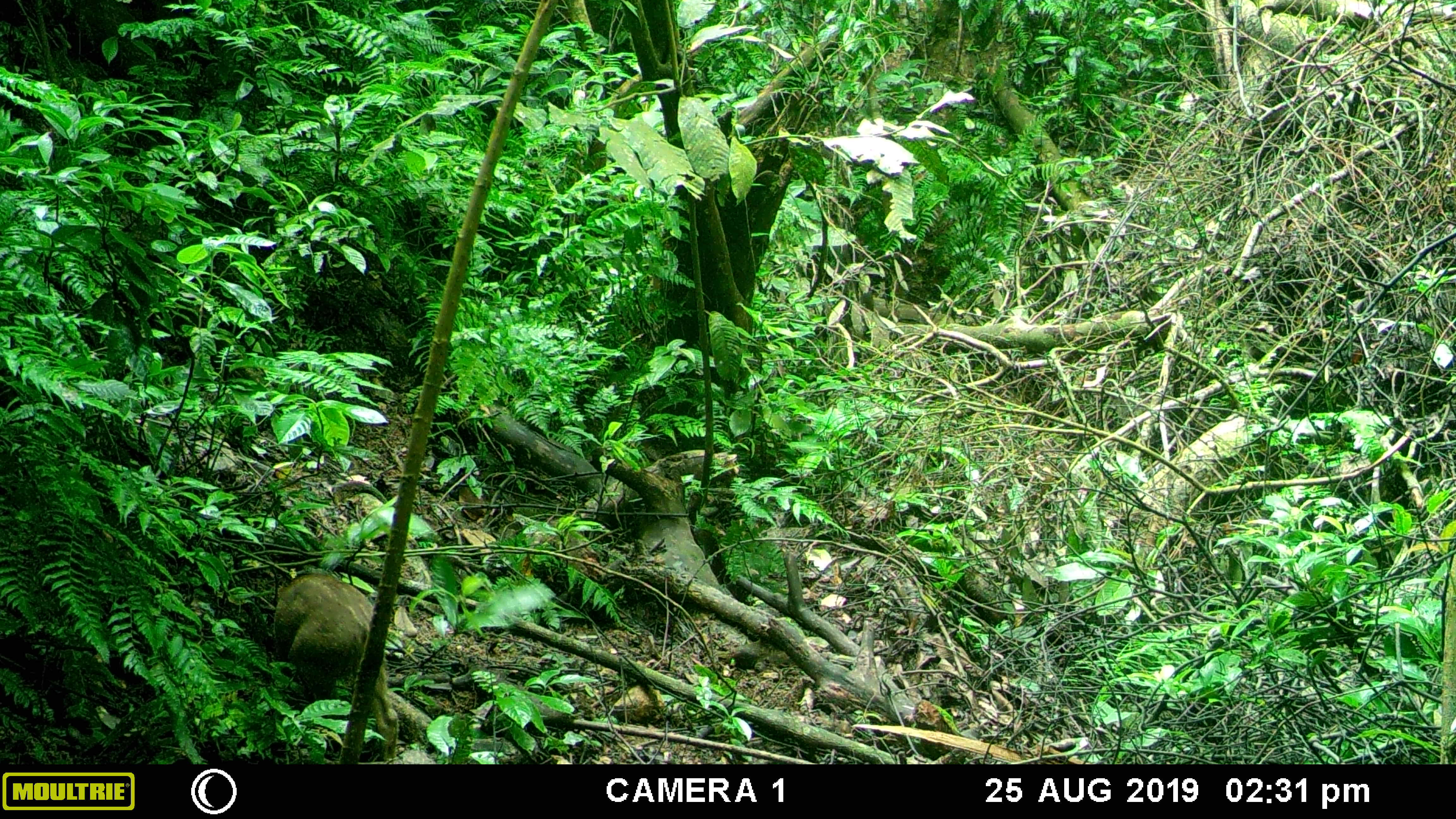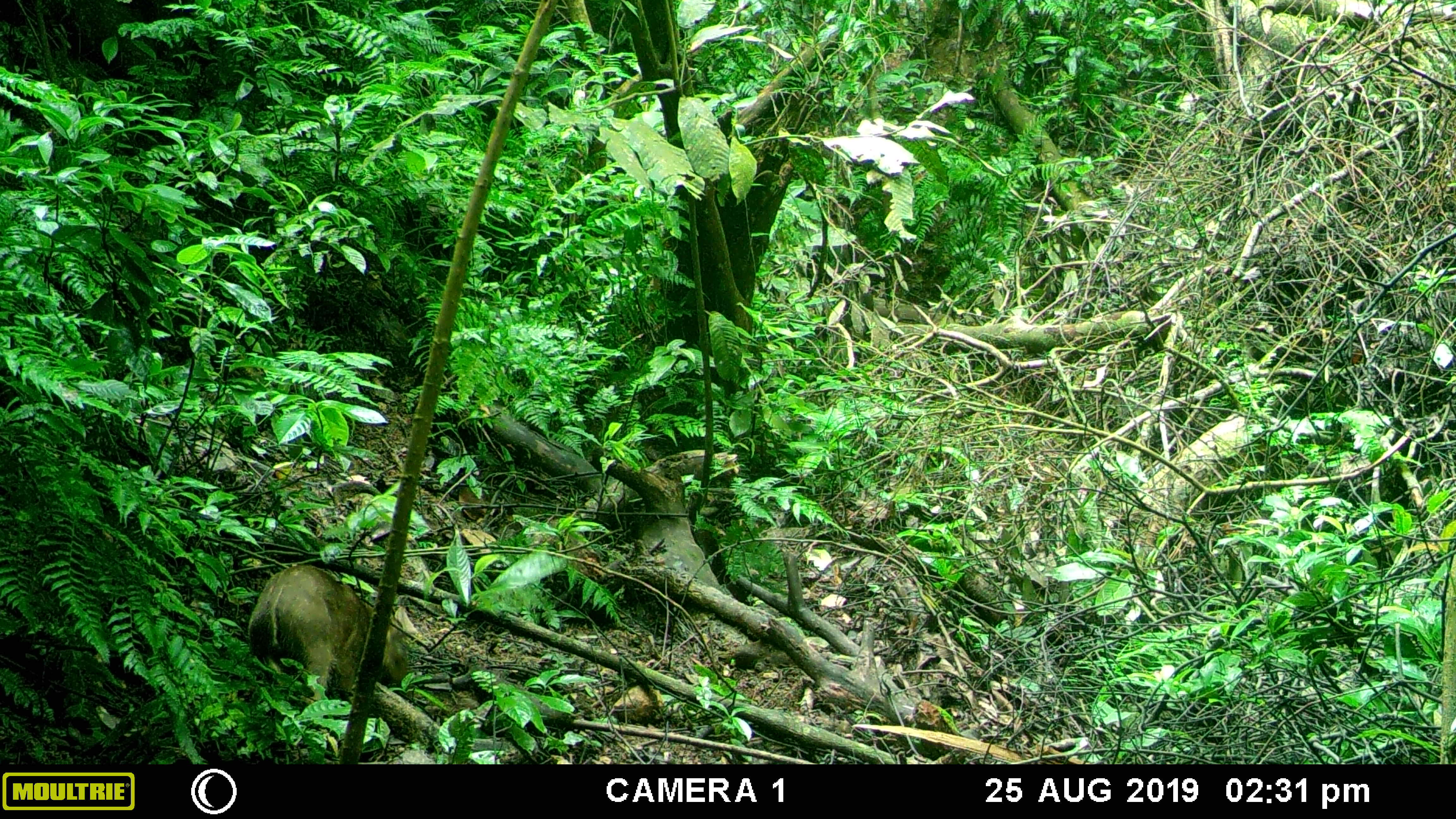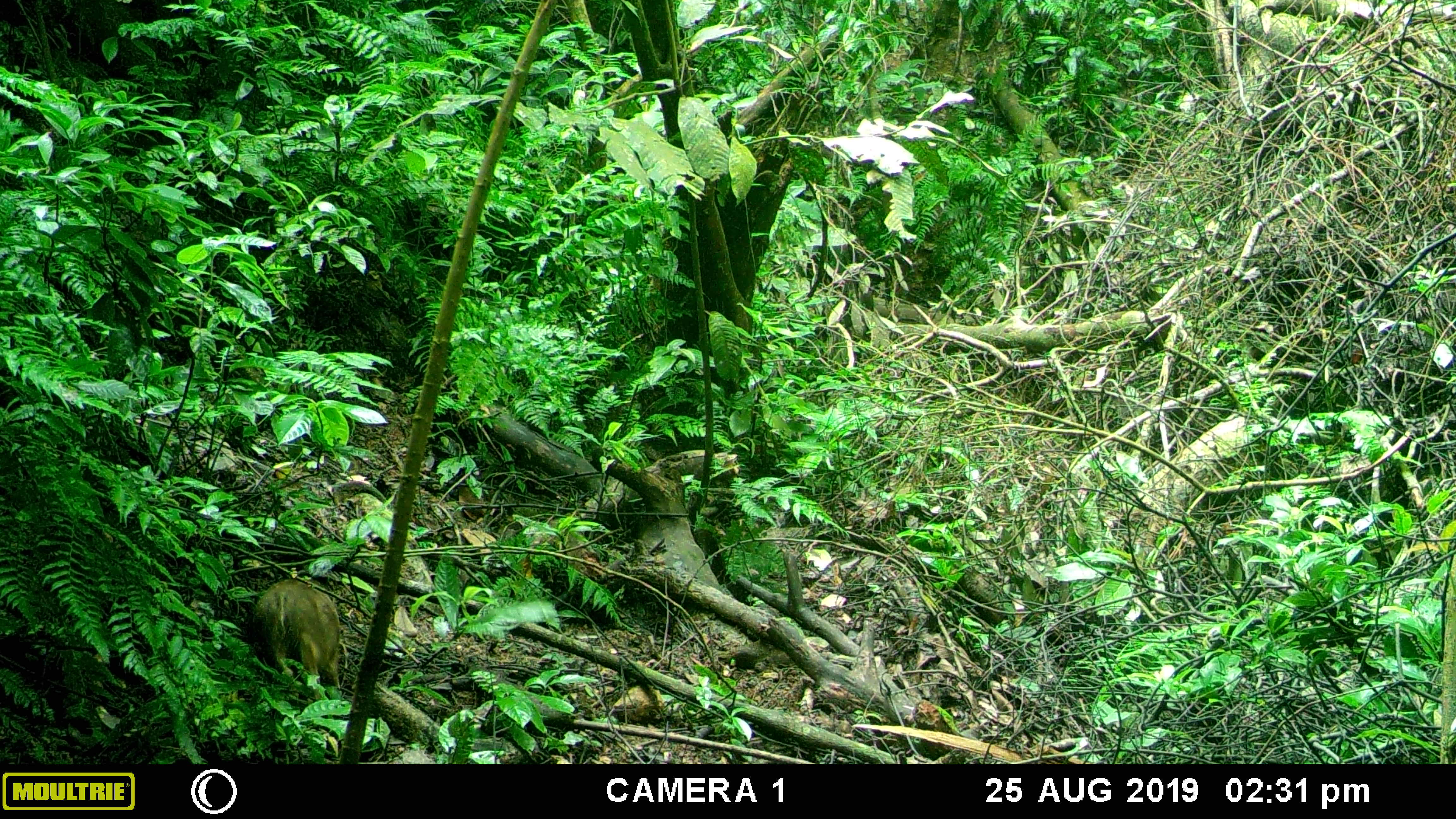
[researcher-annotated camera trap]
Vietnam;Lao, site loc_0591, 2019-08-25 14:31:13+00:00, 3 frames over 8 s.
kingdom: Animalia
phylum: Chordata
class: Mammalia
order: Artiodactyla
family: Suidae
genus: Sus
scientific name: Sus scrofa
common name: eurasian wild pig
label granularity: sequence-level